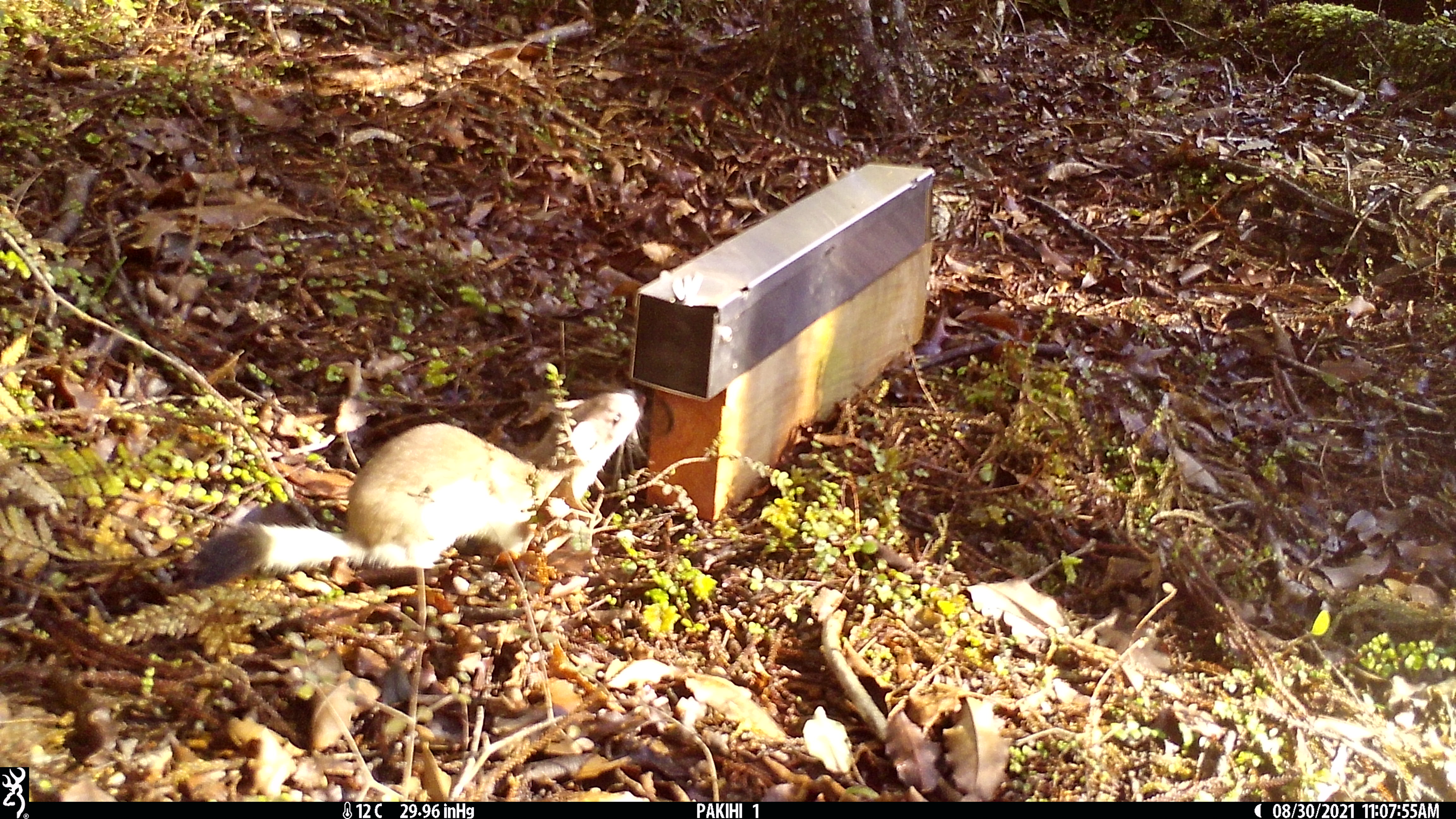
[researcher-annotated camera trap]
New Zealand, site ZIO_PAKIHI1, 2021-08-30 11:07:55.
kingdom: Animalia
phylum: Chordata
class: Mammalia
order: Carnivora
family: Mustelidae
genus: Mustela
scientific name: Mustela erminea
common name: stoat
Stoat (Mustela erminea).